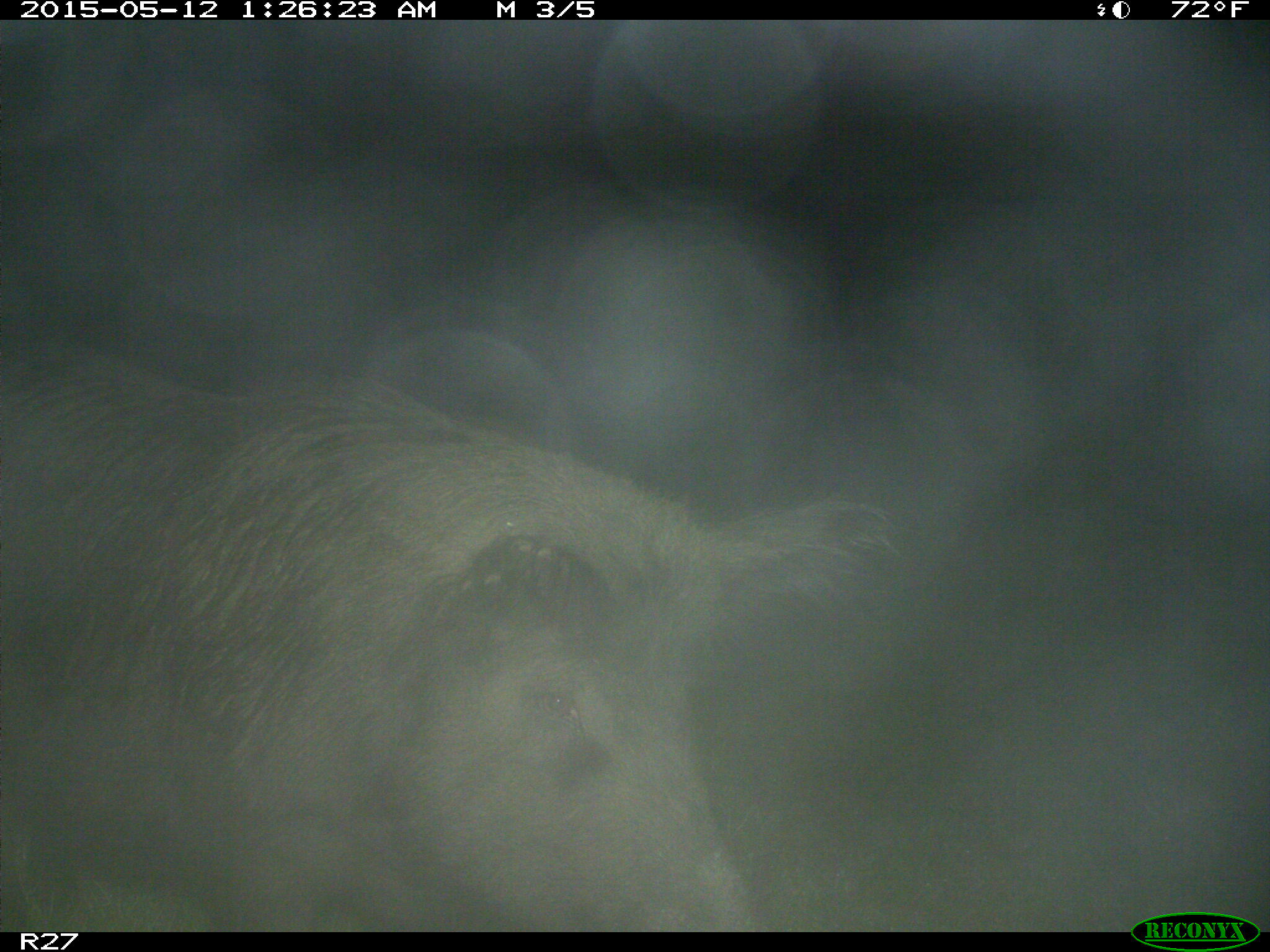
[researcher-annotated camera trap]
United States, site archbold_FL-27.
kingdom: Animalia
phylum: Chordata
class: Mammalia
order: Artiodactyla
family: Suidae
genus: Sus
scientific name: Sus scrofa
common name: wild boar